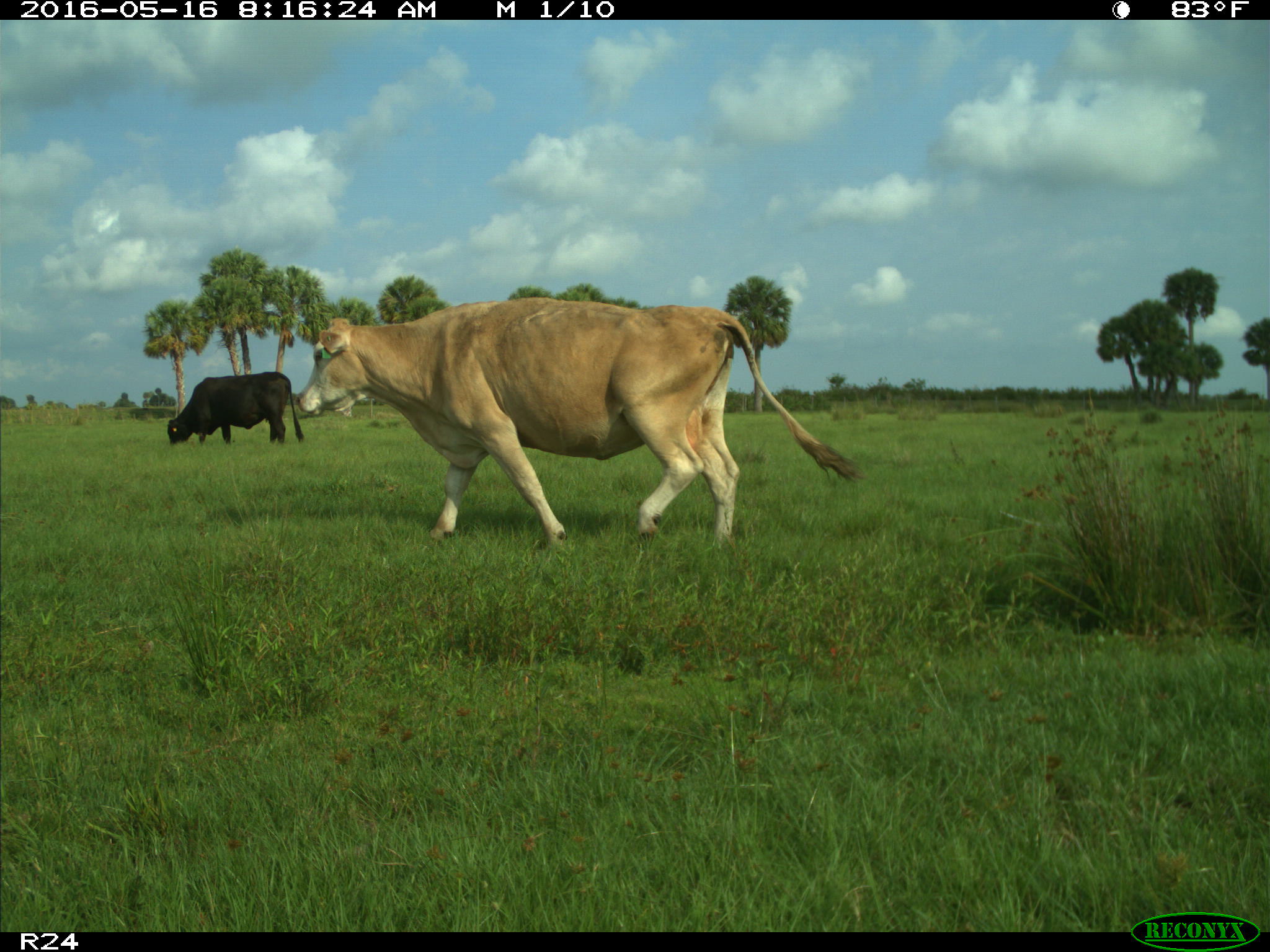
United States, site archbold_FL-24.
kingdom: Animalia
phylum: Chordata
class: Mammalia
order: Artiodactyla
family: Bovidae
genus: Bos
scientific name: Bos taurus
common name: domestic cow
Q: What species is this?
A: Bos taurus (domestic cow).